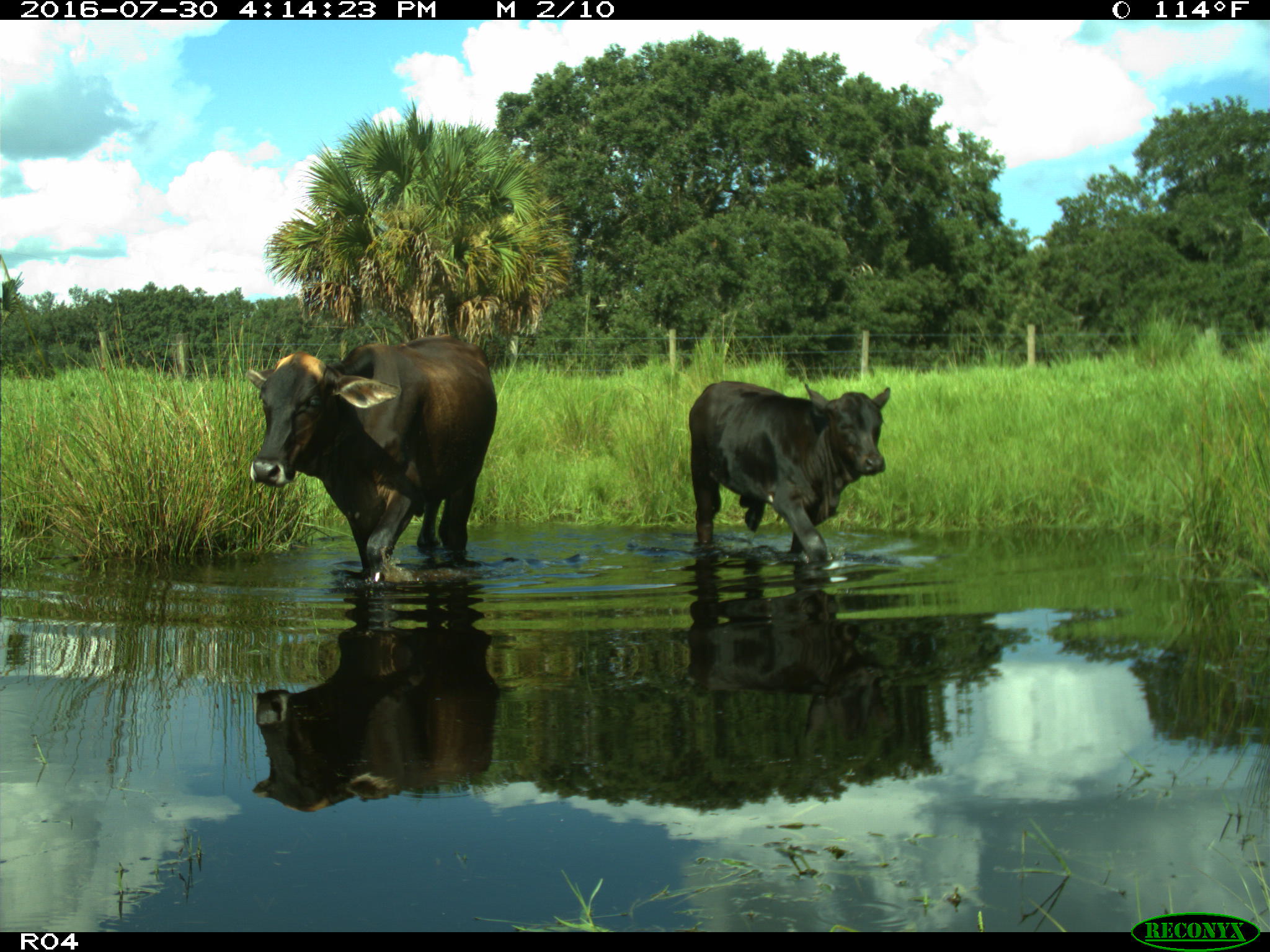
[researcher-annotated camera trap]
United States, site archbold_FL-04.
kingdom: Animalia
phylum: Chordata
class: Mammalia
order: Artiodactyla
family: Bovidae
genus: Bos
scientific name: Bos taurus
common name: domestic cow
Bos taurus (domestic cow).